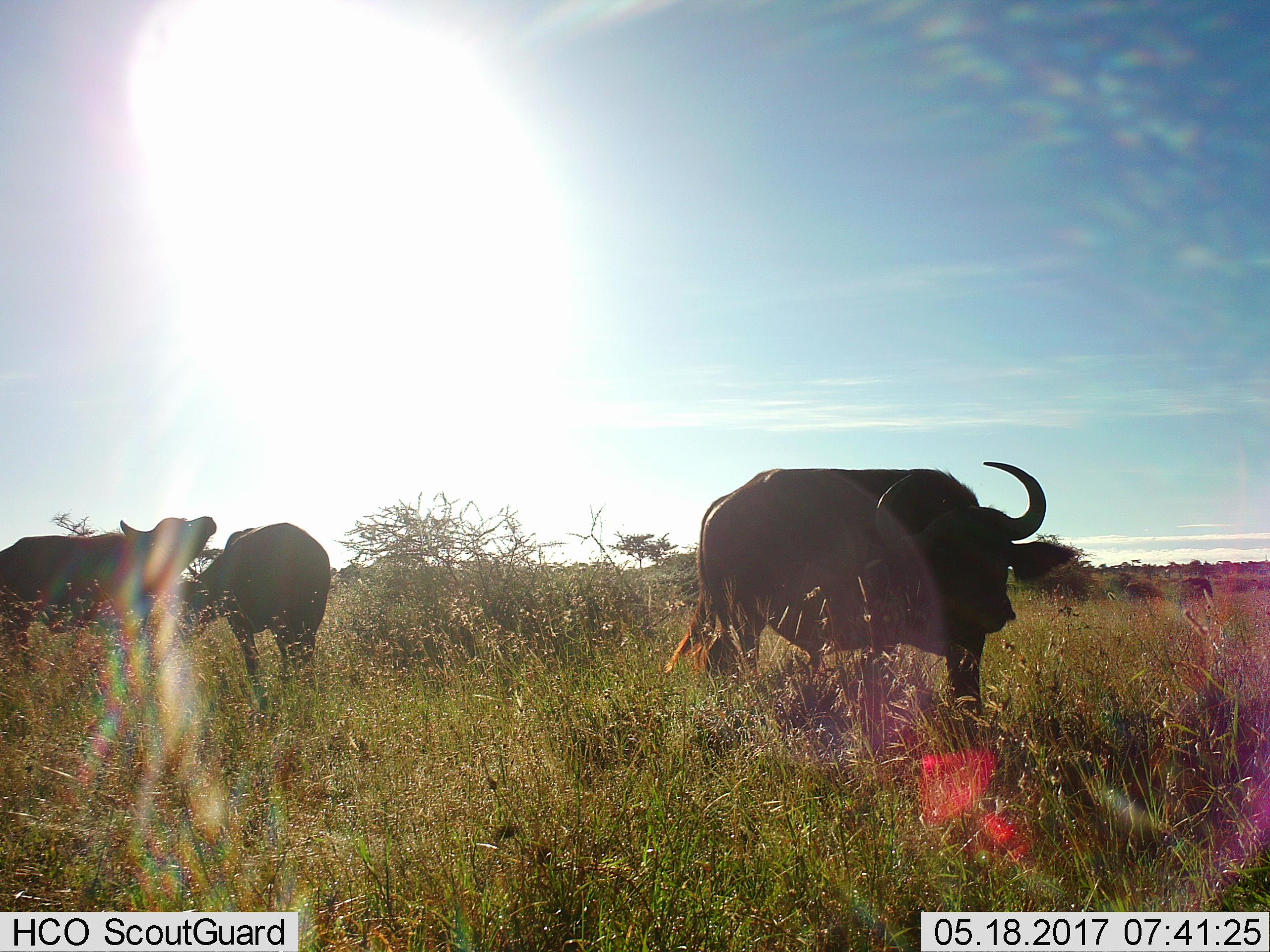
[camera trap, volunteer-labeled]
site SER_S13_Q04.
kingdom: Animalia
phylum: Chordata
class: Mammalia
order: Artiodactyla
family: Bovidae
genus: Syncerus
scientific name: Syncerus caffer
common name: african buffalo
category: buffalo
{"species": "buffalo (african buffalo) (Syncerus caffer)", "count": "3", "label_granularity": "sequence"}